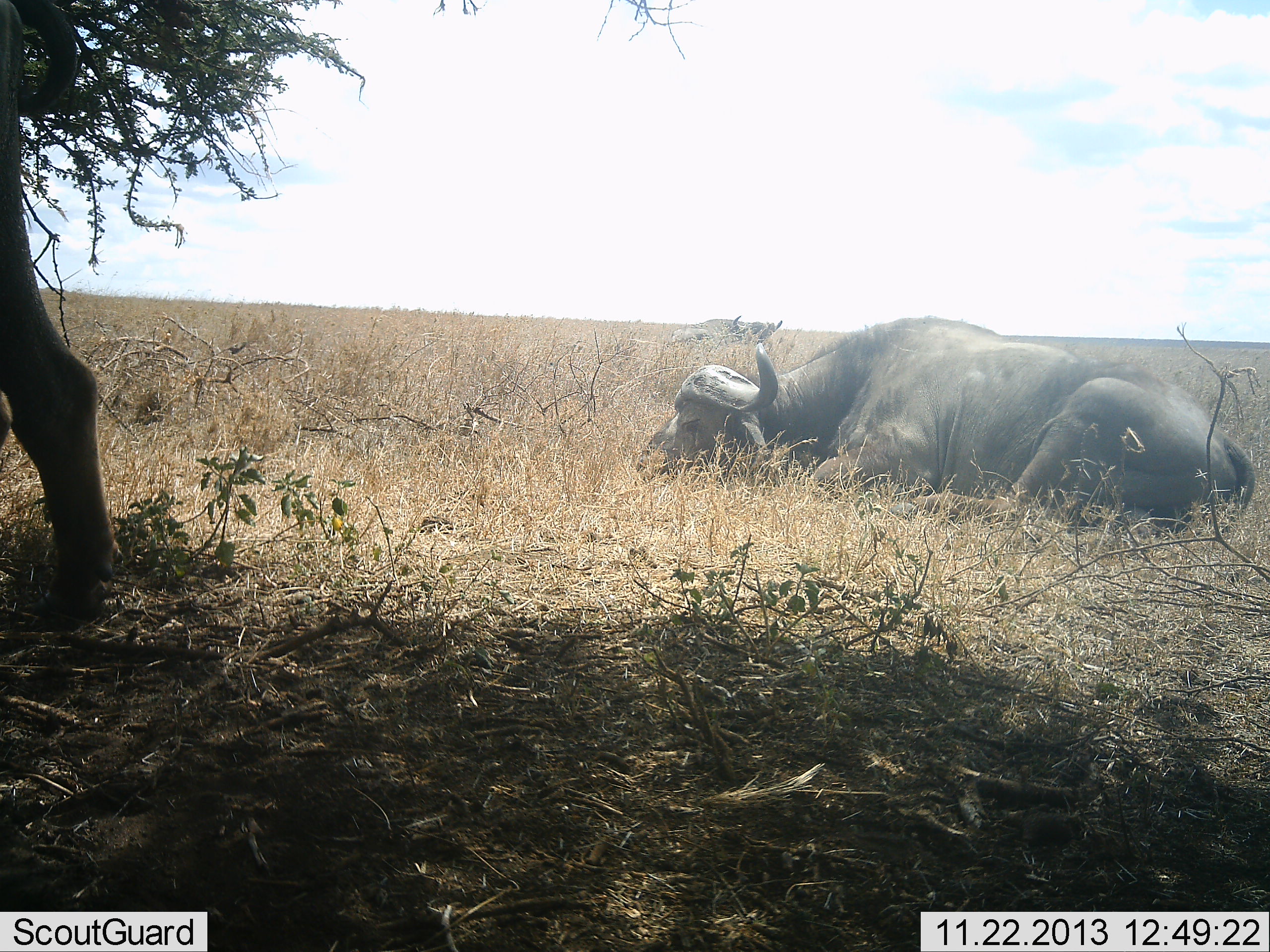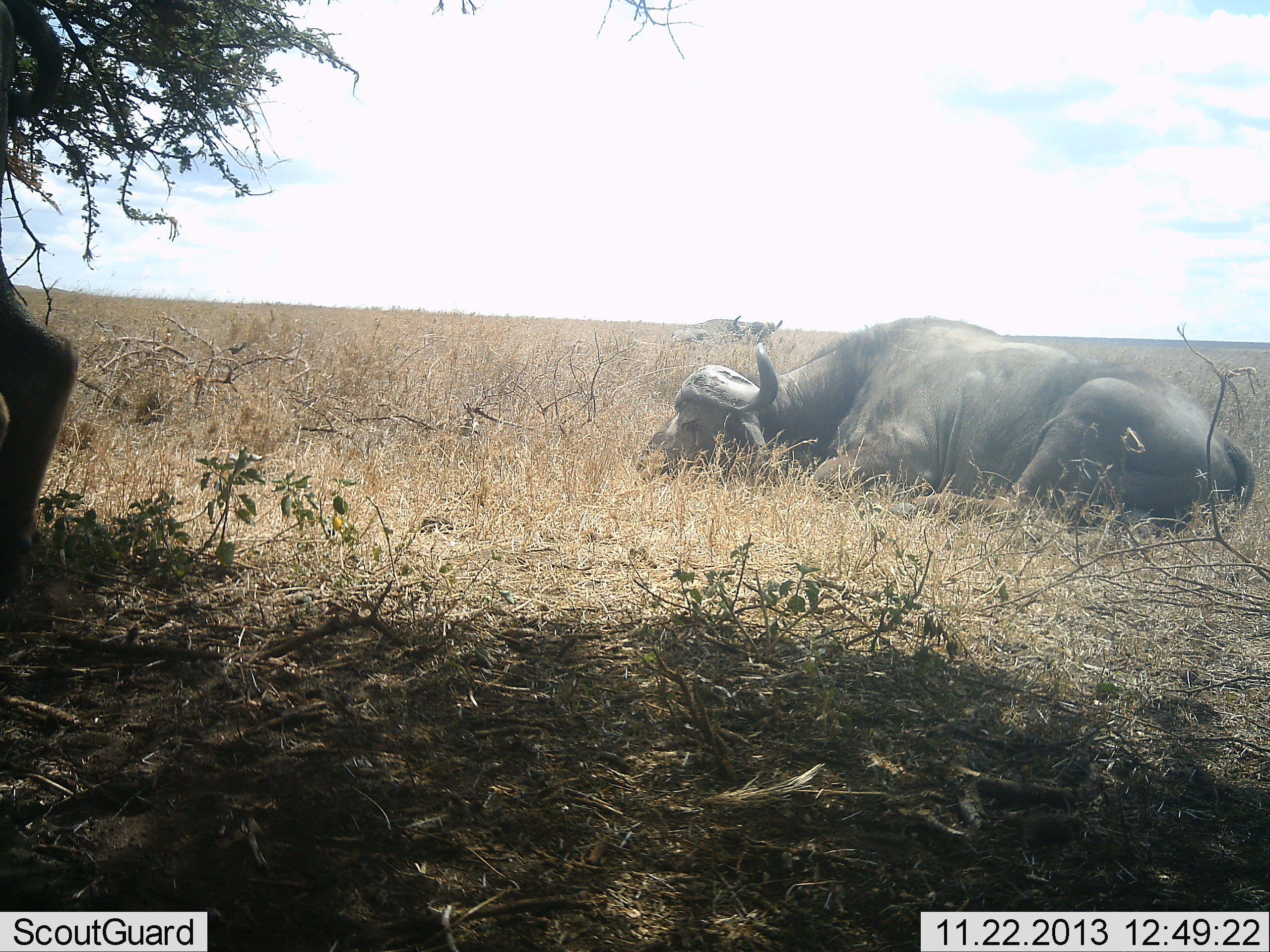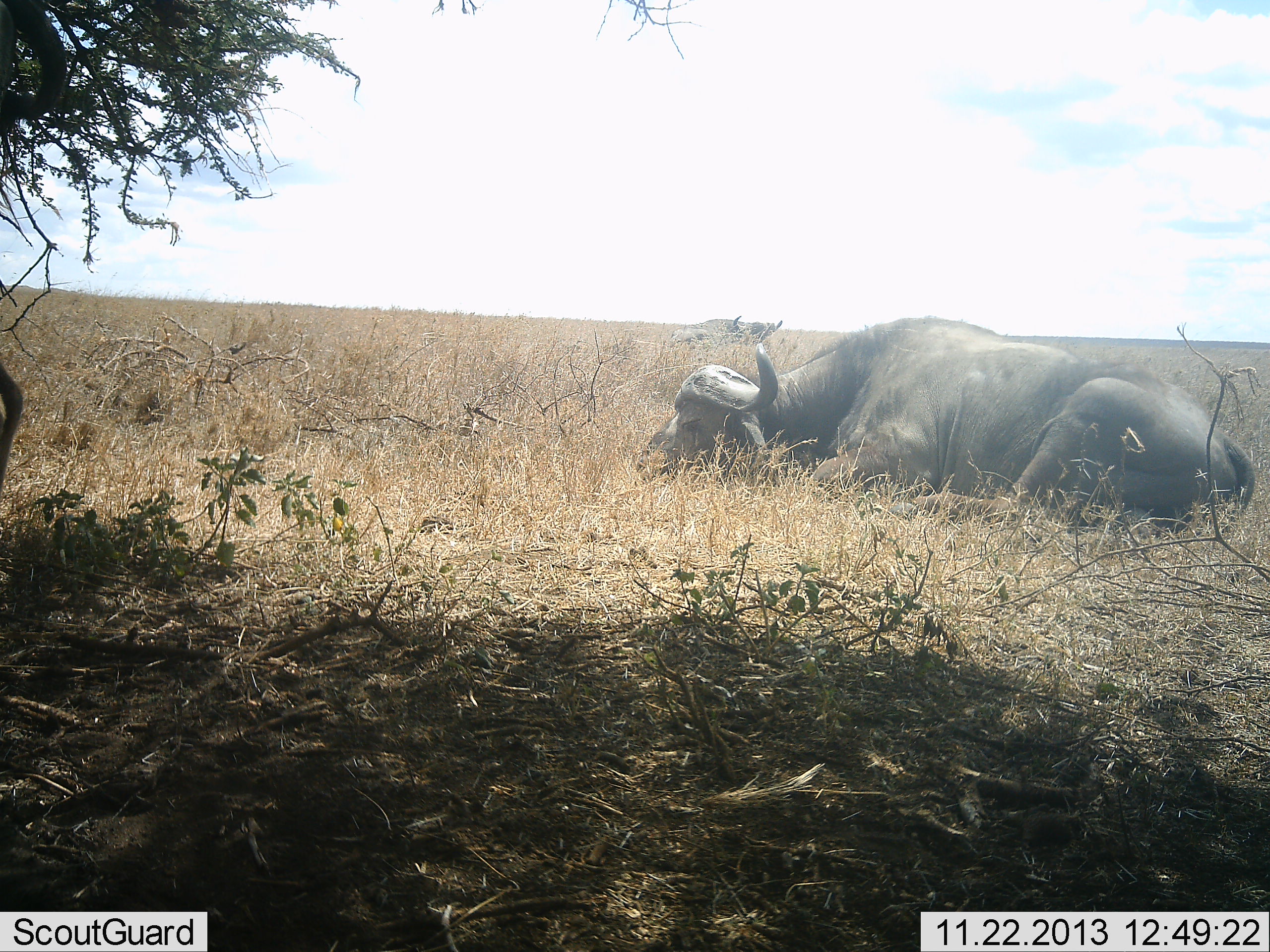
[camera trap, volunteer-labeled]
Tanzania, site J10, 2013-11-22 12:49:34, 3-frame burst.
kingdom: Animalia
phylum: Chordata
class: Mammalia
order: Artiodactyla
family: Bovidae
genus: Syncerus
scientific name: Syncerus caffer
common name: cape buffalo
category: buffalo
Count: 2.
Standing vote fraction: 50%.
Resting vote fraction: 100%.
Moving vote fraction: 30%.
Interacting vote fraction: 0%.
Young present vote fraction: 0%.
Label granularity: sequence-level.